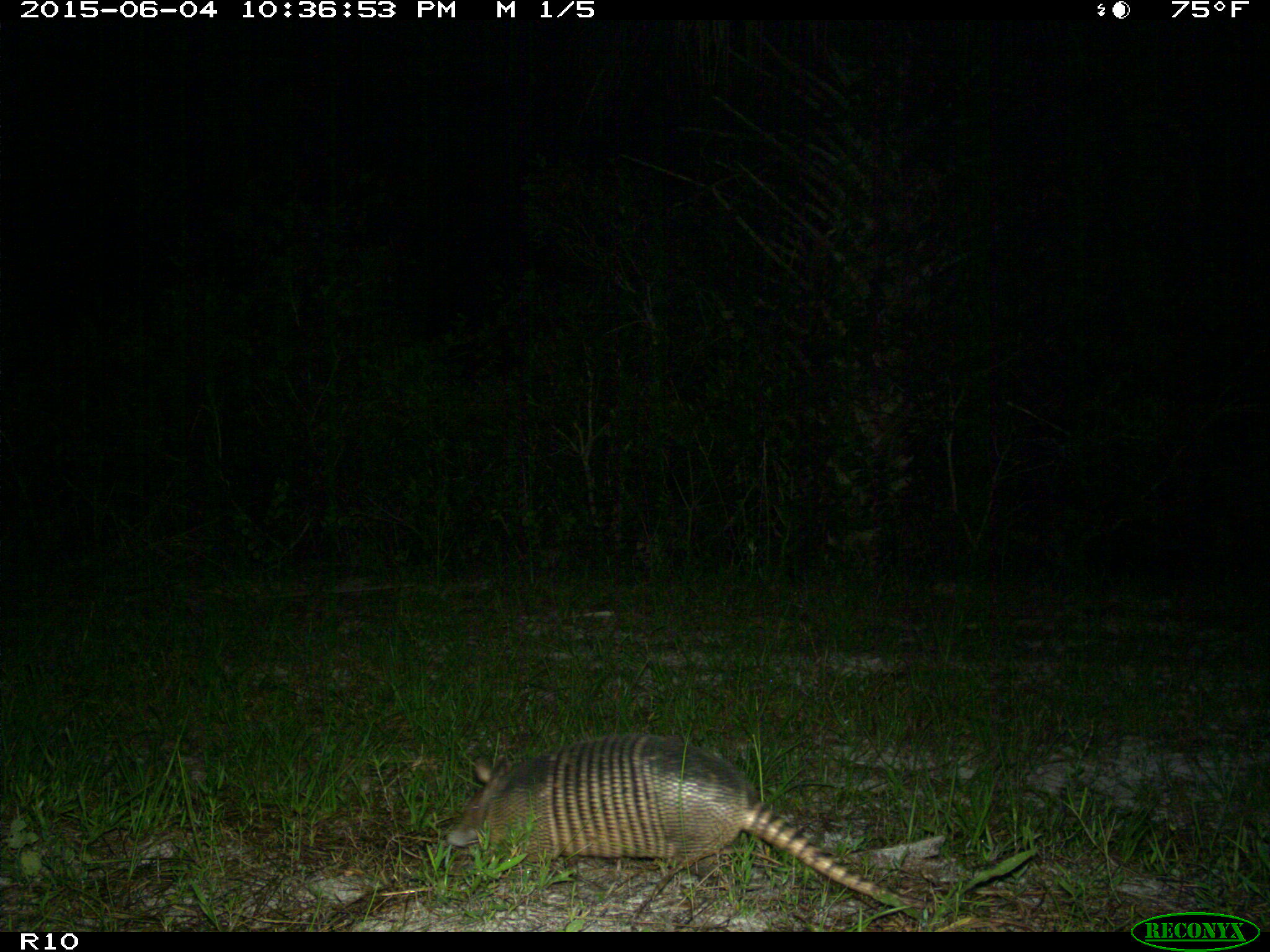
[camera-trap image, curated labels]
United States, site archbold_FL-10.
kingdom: Animalia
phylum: Chordata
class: Mammalia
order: Cingulata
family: Dasypodidae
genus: Dasypus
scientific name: Dasypus novemcinctus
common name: nine-banded armadillo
Dasypus novemcinctus (nine-banded armadillo).